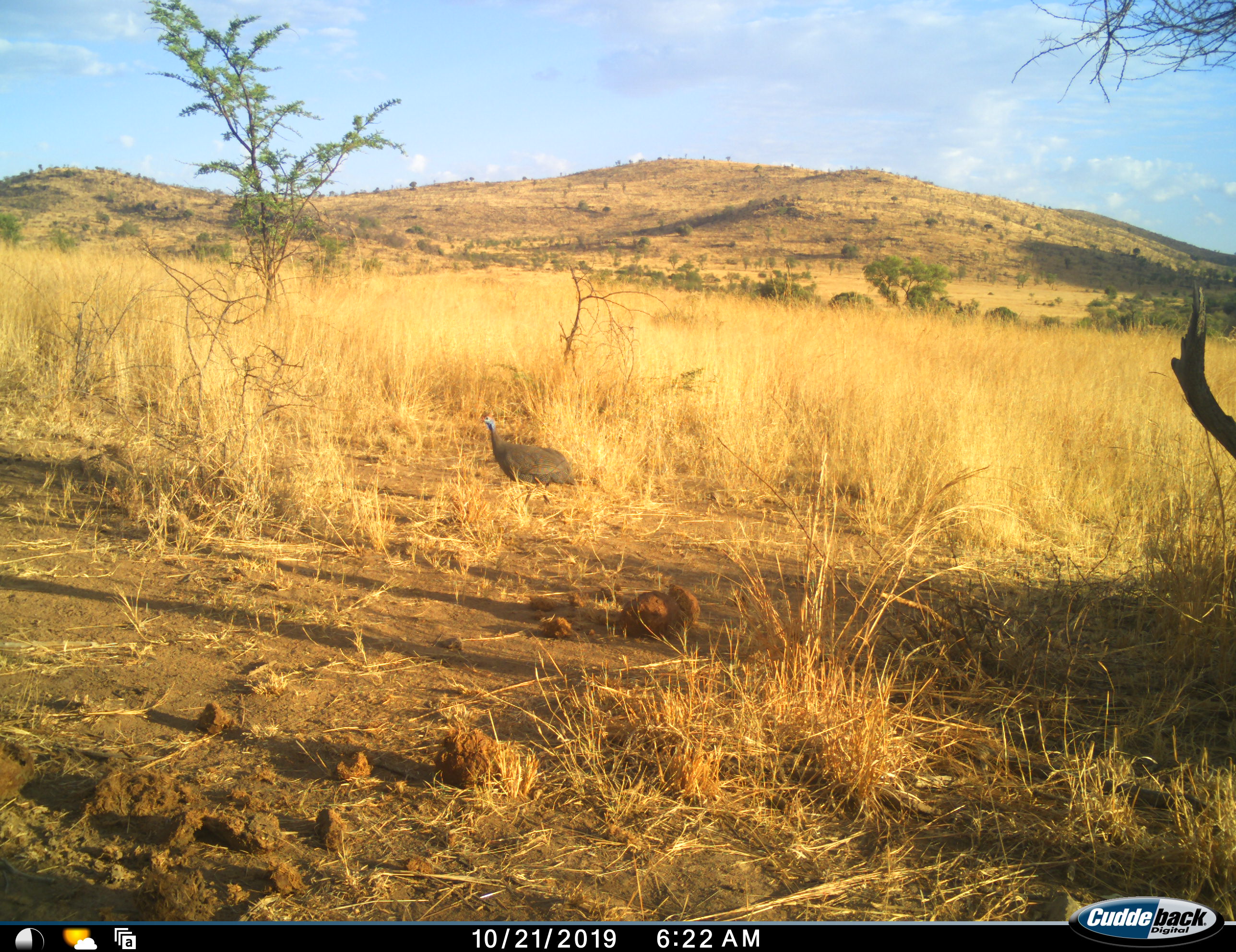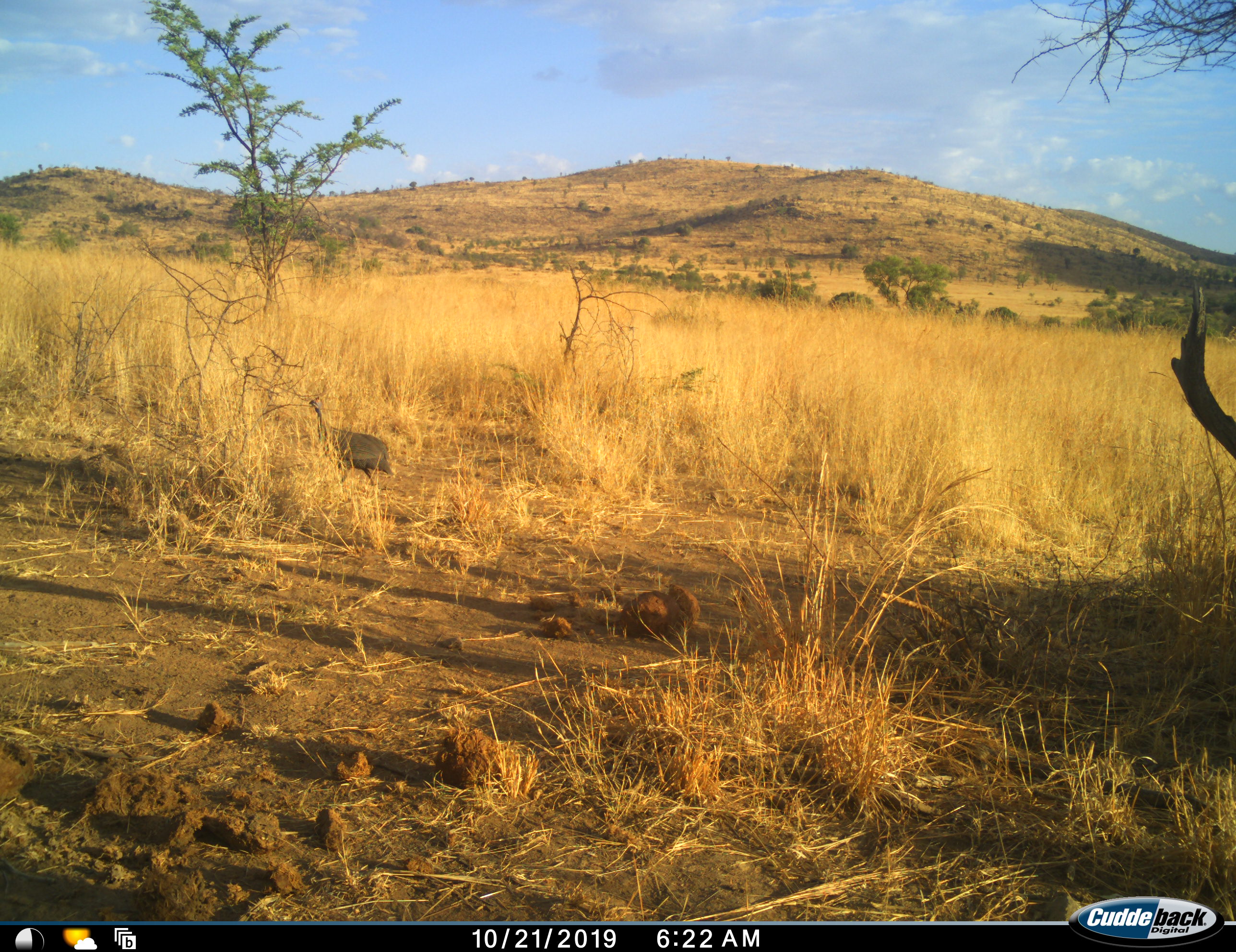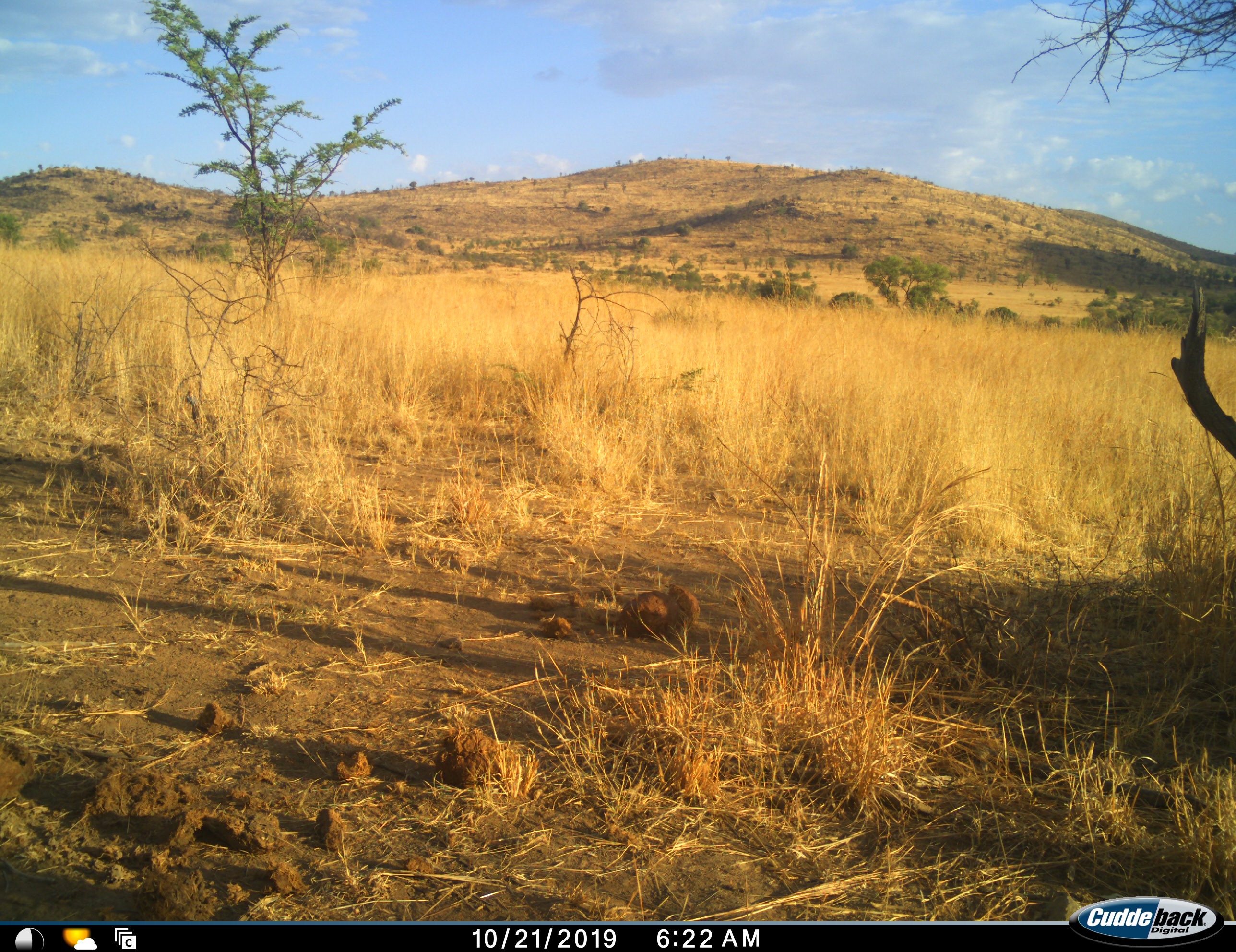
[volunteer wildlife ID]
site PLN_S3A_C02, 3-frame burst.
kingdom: Animalia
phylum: Chordata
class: Aves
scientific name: Aves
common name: bird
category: birdother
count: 1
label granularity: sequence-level